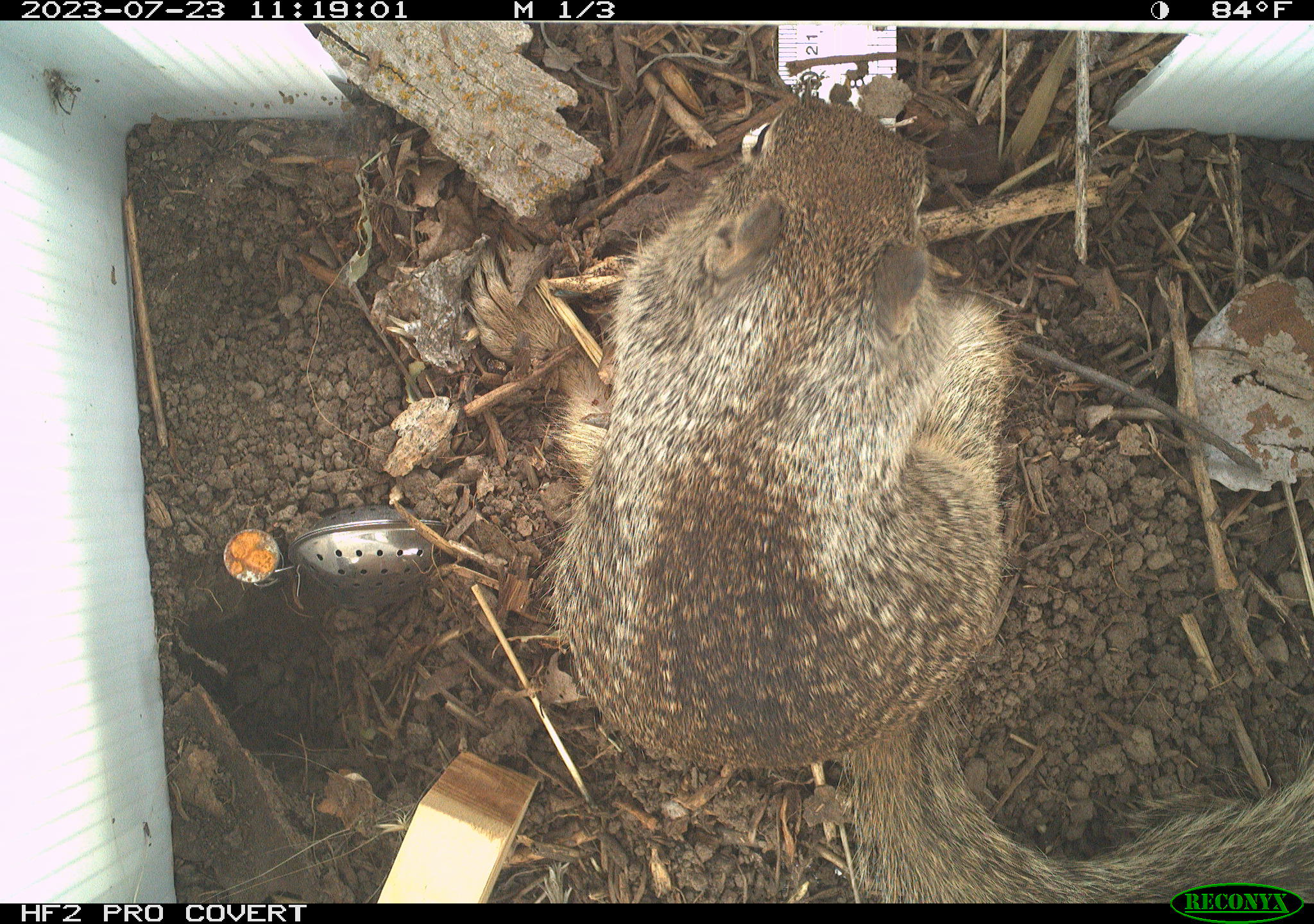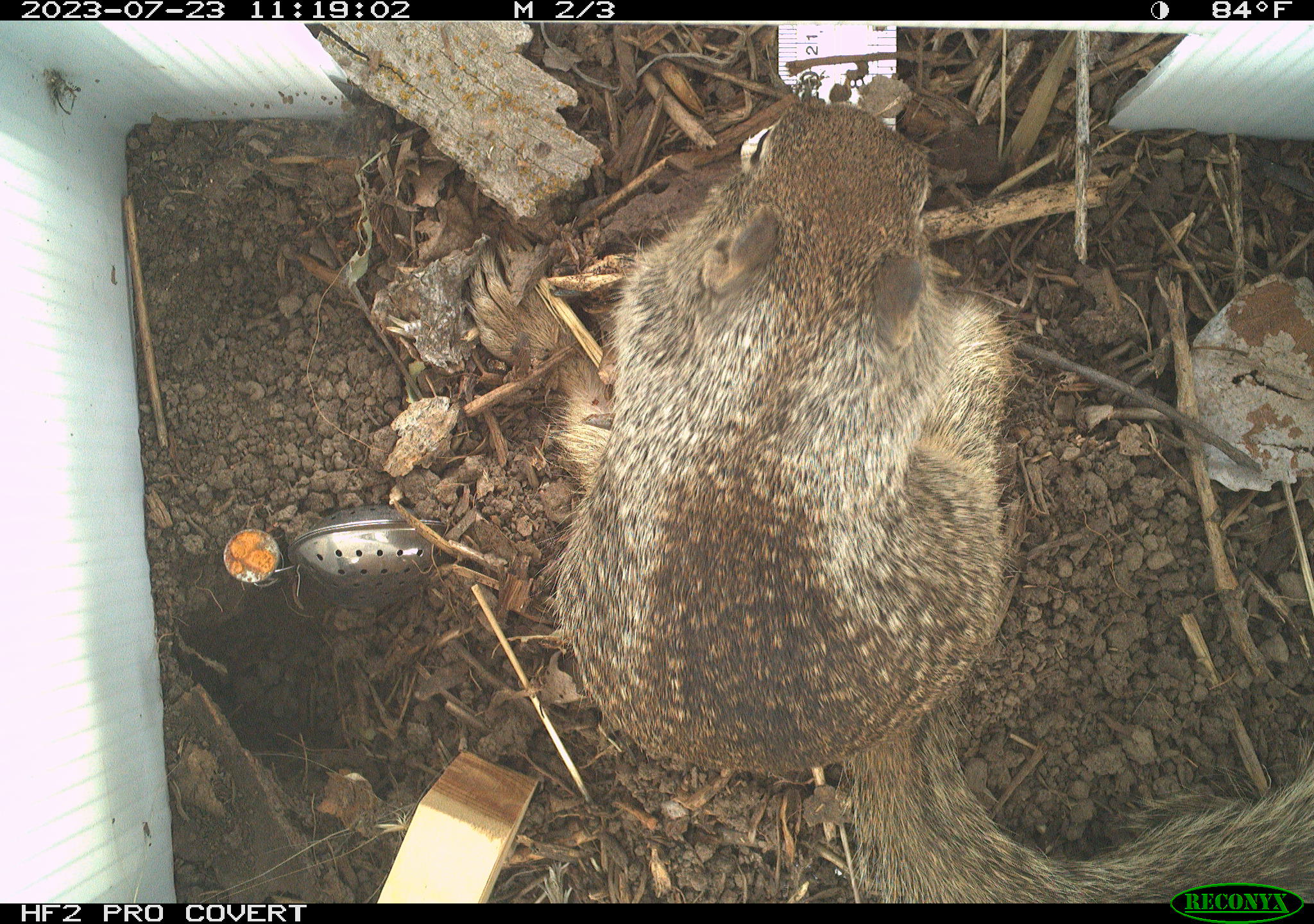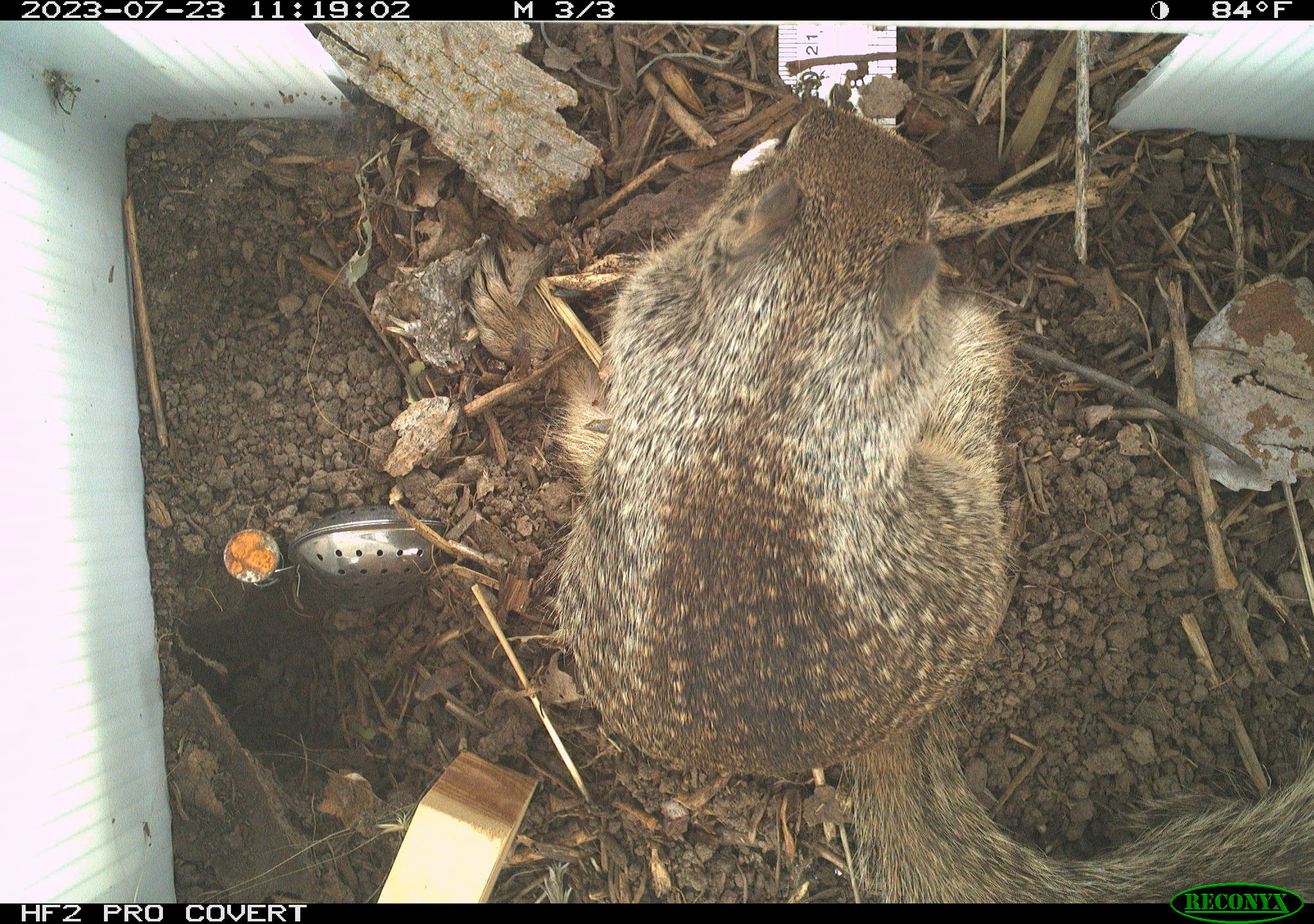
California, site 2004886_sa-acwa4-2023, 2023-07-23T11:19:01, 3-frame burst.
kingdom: Animalia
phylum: Chordata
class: Mammalia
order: Rodentia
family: Sciuridae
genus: Otospermophilus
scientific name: Otospermophilus beecheyi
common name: california ground squirrel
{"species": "california ground squirrel (Otospermophilus beecheyi)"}